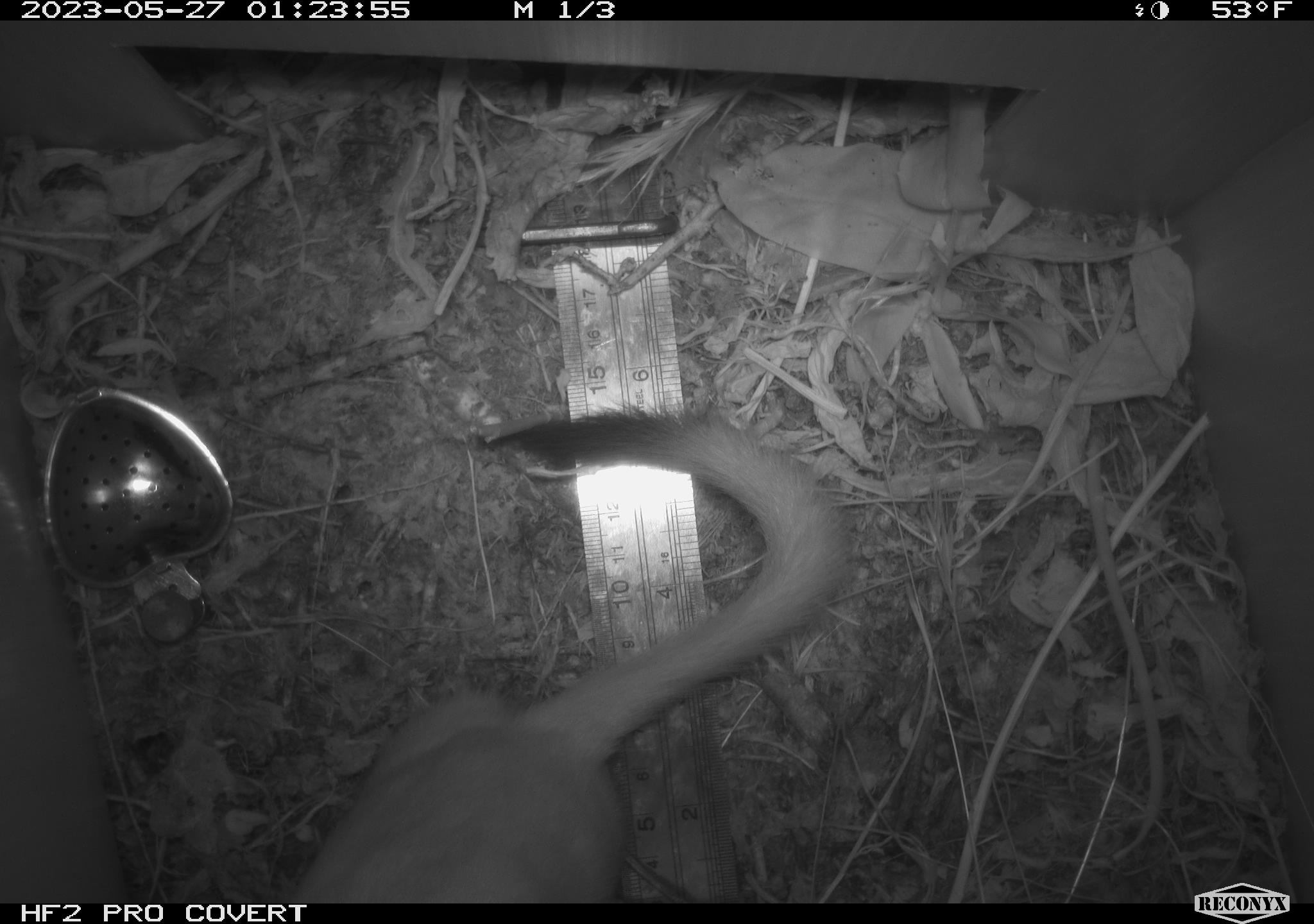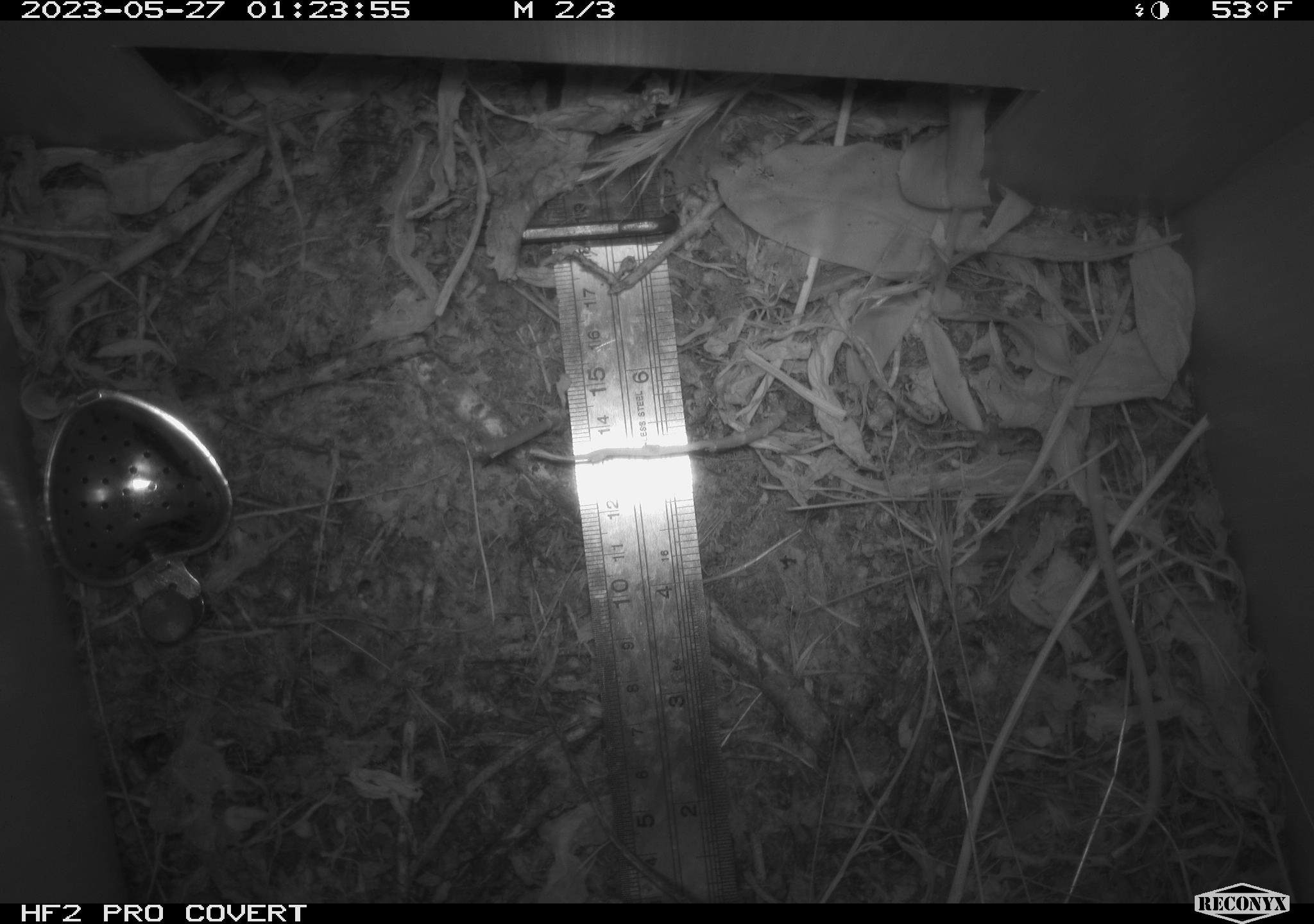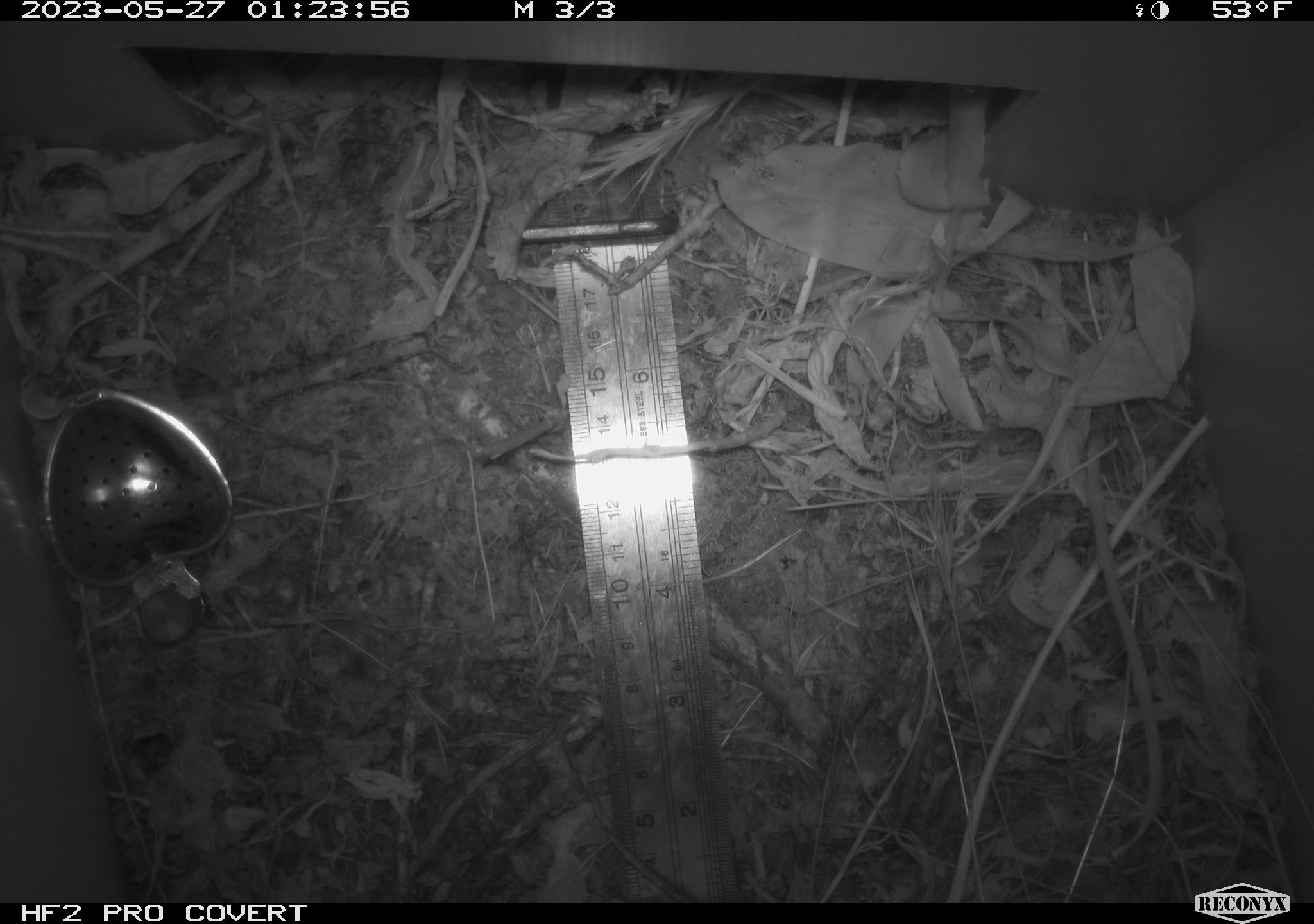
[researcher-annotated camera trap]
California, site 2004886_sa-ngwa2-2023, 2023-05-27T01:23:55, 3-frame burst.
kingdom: Animalia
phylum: Chordata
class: Mammalia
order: Carnivora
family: Mustelidae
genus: Neogale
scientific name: Neogale frenata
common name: long-tailed weasel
Long-tailed weasel (Neogale frenata).